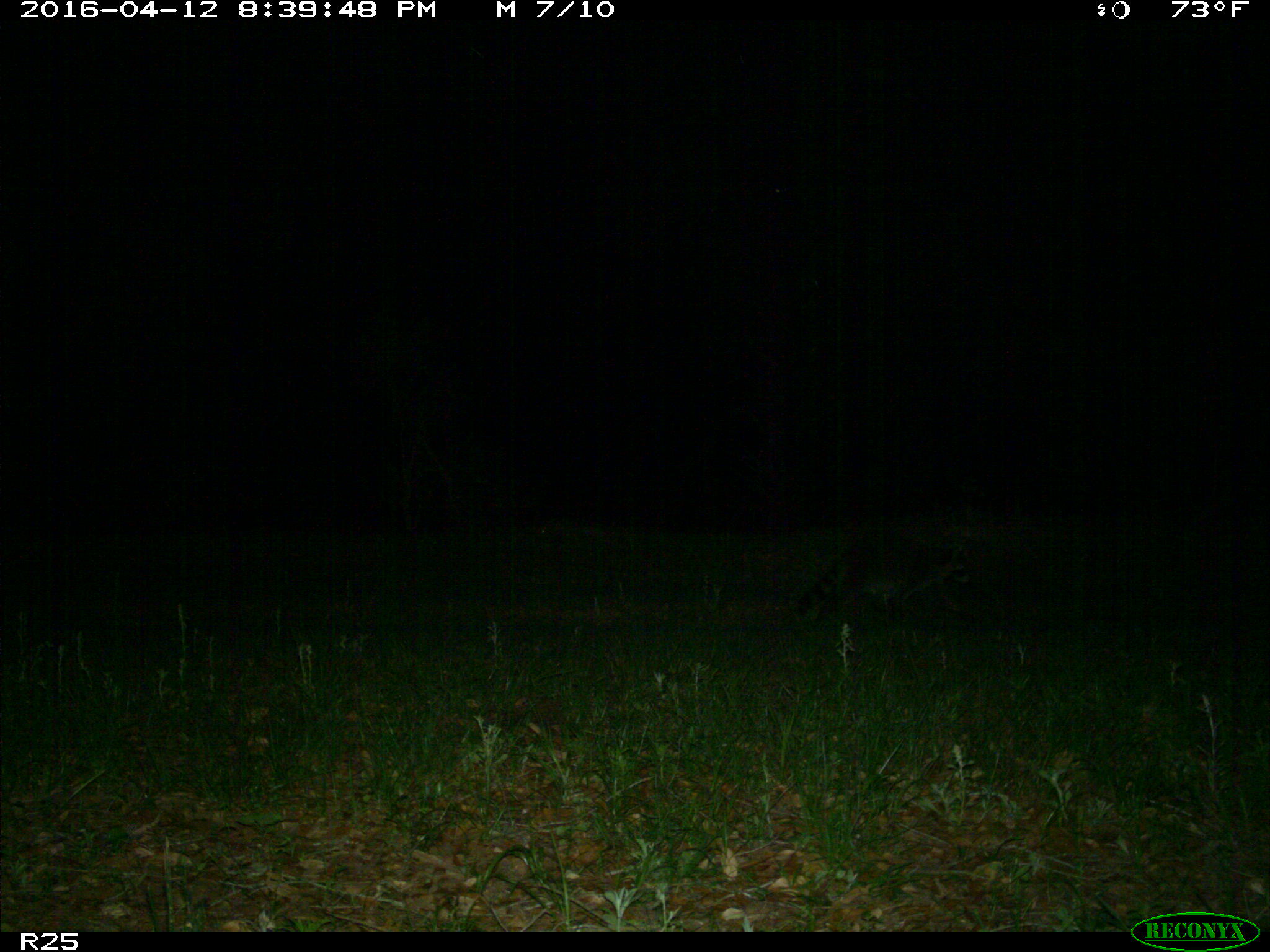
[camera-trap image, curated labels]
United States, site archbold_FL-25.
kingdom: Animalia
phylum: Chordata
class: Mammalia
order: Carnivora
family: Procyonidae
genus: Procyon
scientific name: Procyon lotor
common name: common raccoon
Procyon lotor (common raccoon).